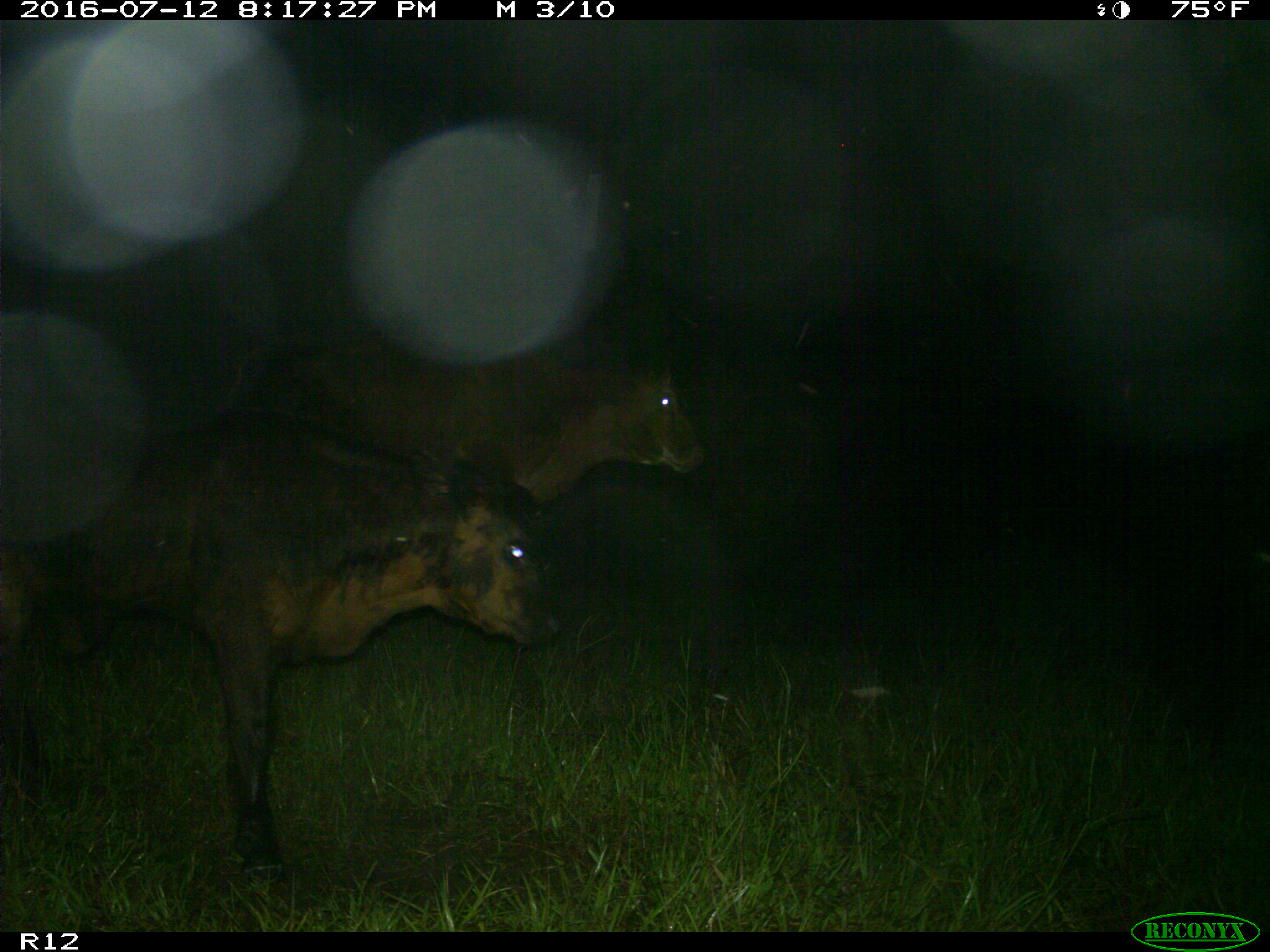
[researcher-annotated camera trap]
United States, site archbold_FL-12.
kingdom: Animalia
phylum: Chordata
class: Mammalia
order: Artiodactyla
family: Bovidae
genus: Bos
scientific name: Bos taurus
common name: domestic cow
Bos taurus (domestic cow).